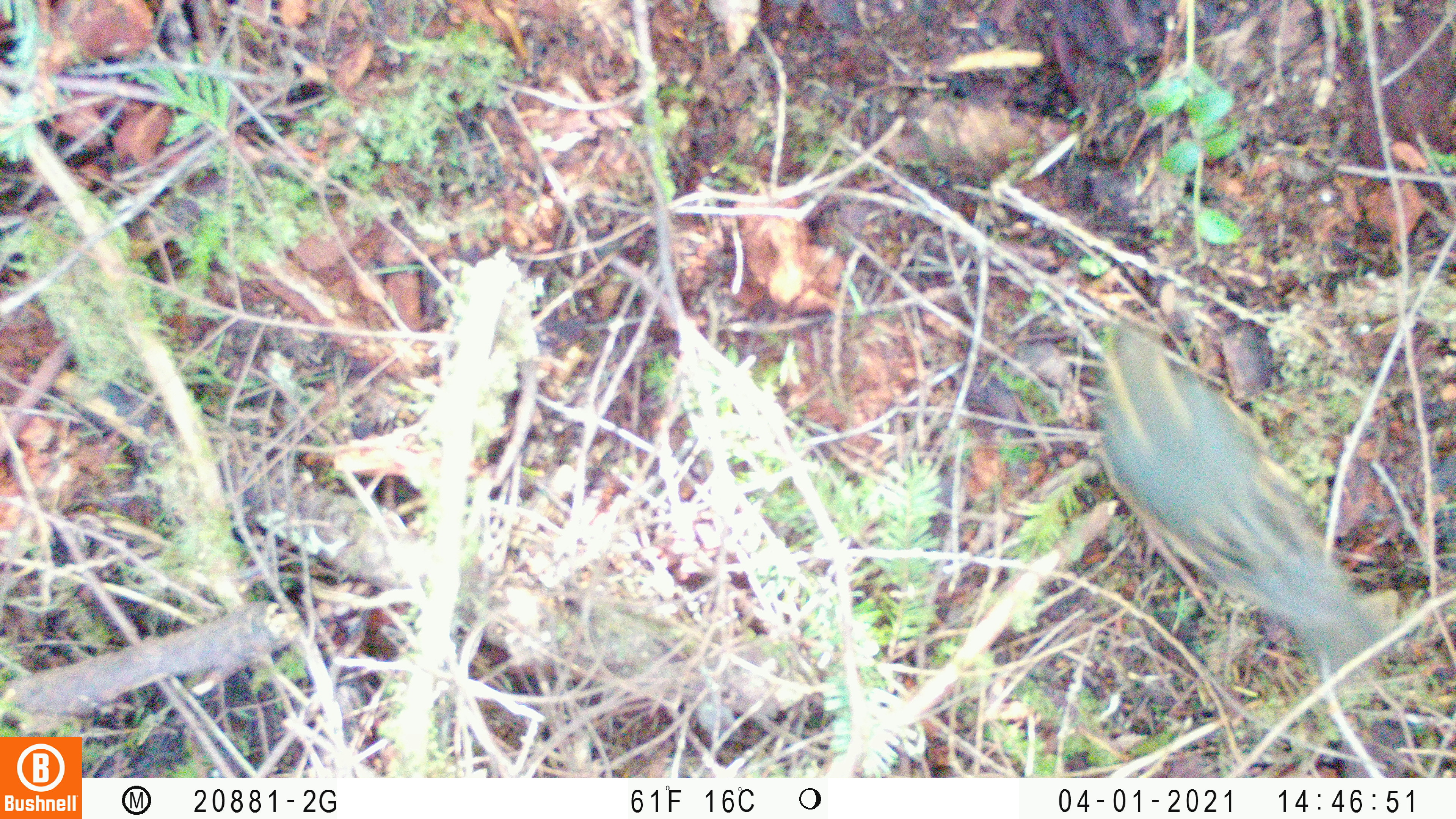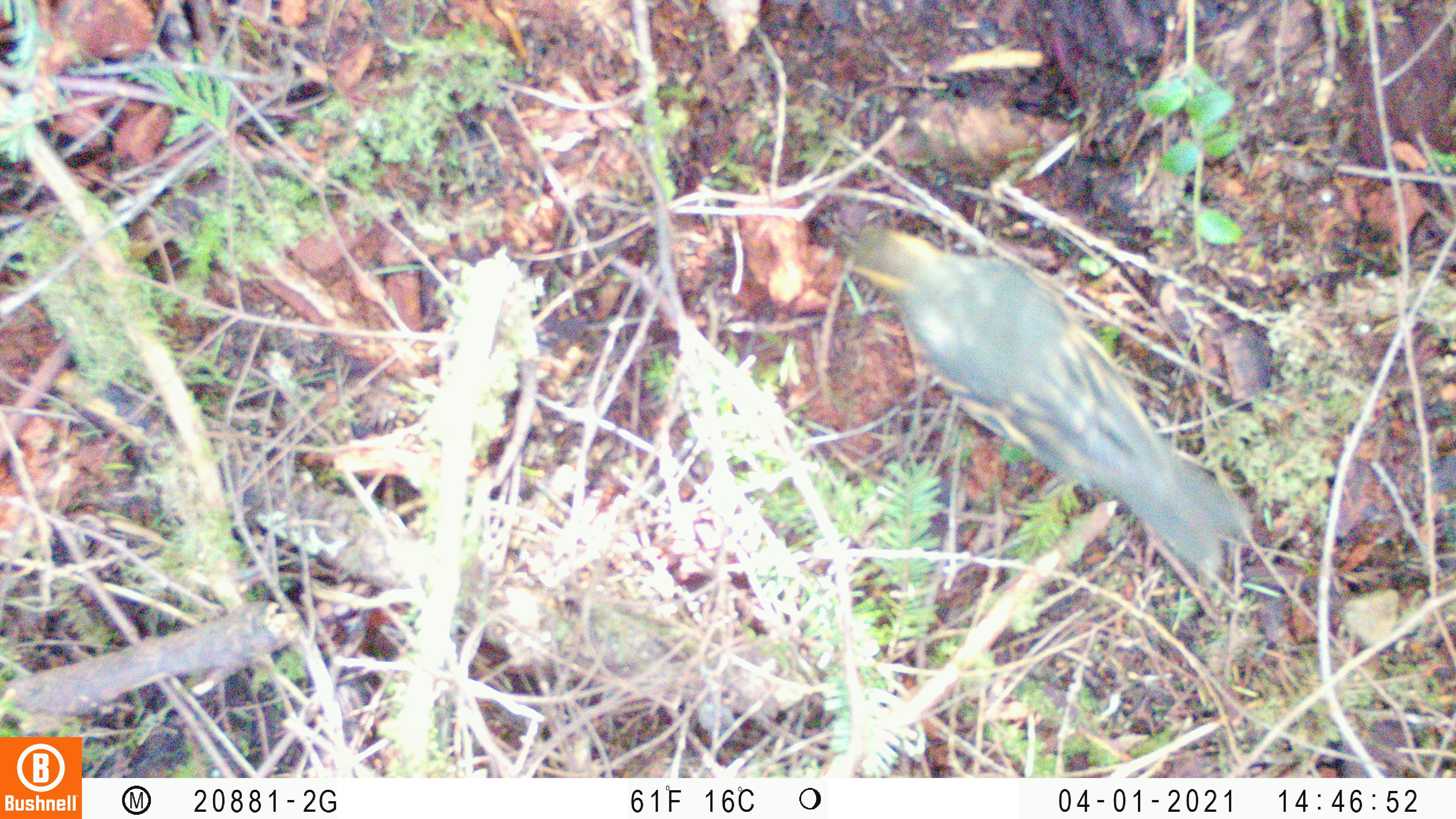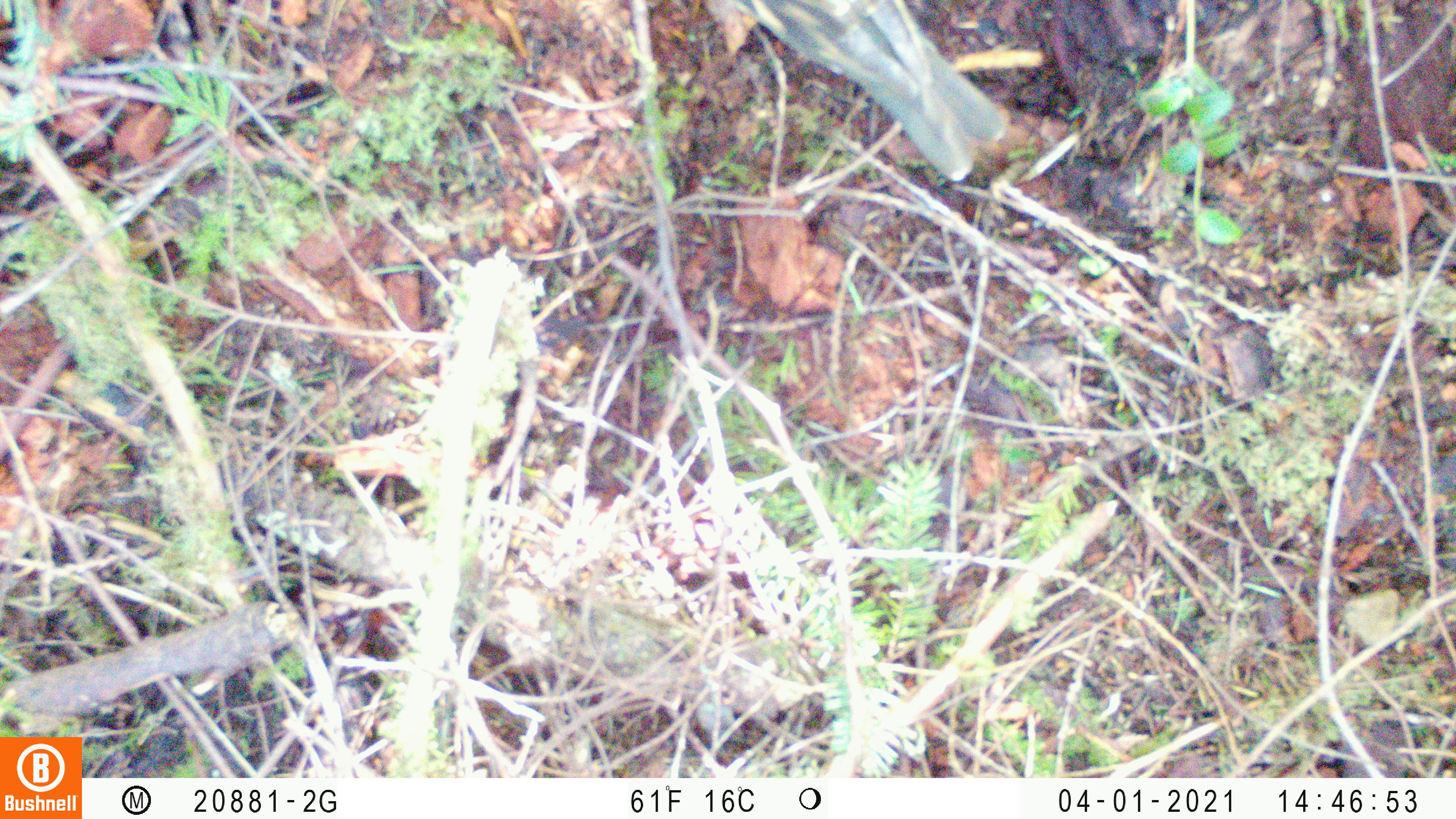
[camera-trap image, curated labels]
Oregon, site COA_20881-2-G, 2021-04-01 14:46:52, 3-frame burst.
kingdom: Animalia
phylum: Chordata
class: Aves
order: Passeriformes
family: Turdidae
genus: Ixoreus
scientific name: Ixoreus naevius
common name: varied thrush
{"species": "varied thrush (Ixoreus naevius)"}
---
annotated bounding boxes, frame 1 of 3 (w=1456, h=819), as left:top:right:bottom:
varied thrush: 1051:287:1404:711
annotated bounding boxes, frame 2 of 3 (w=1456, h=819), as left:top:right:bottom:
varied thrush: 801:175:1301:602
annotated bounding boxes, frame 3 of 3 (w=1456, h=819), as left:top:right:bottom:
varied thrush: 678:0:1055:215